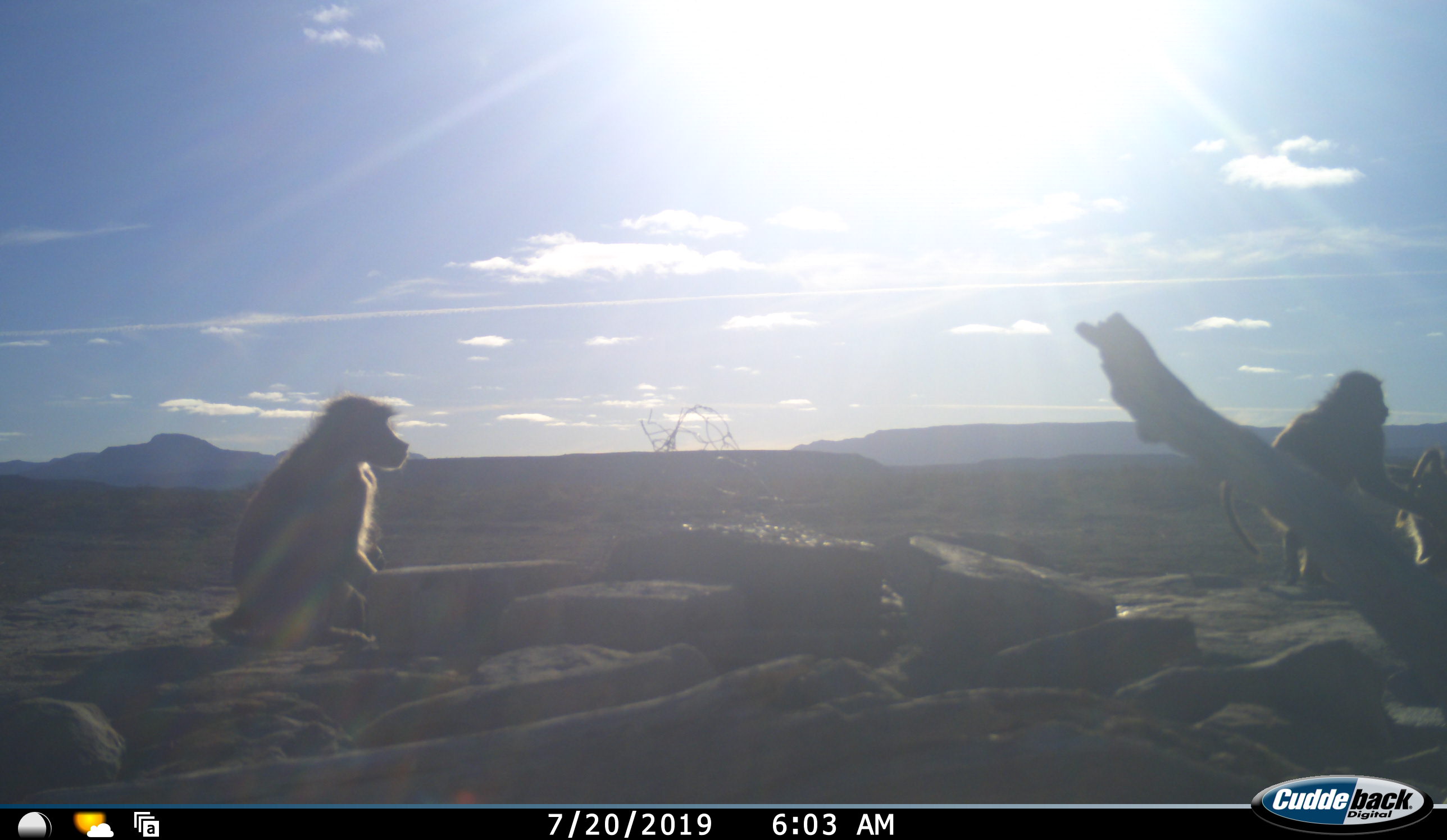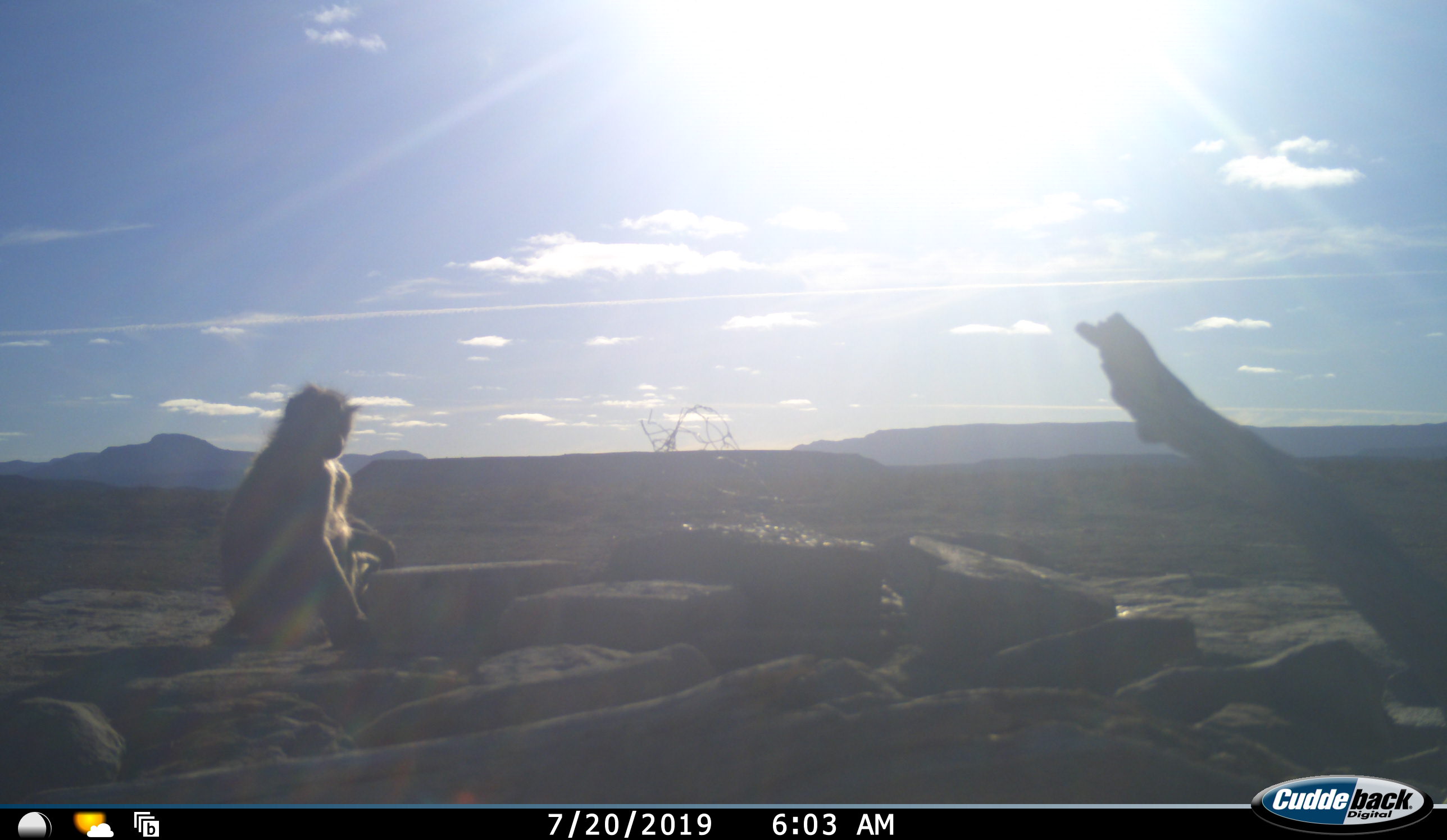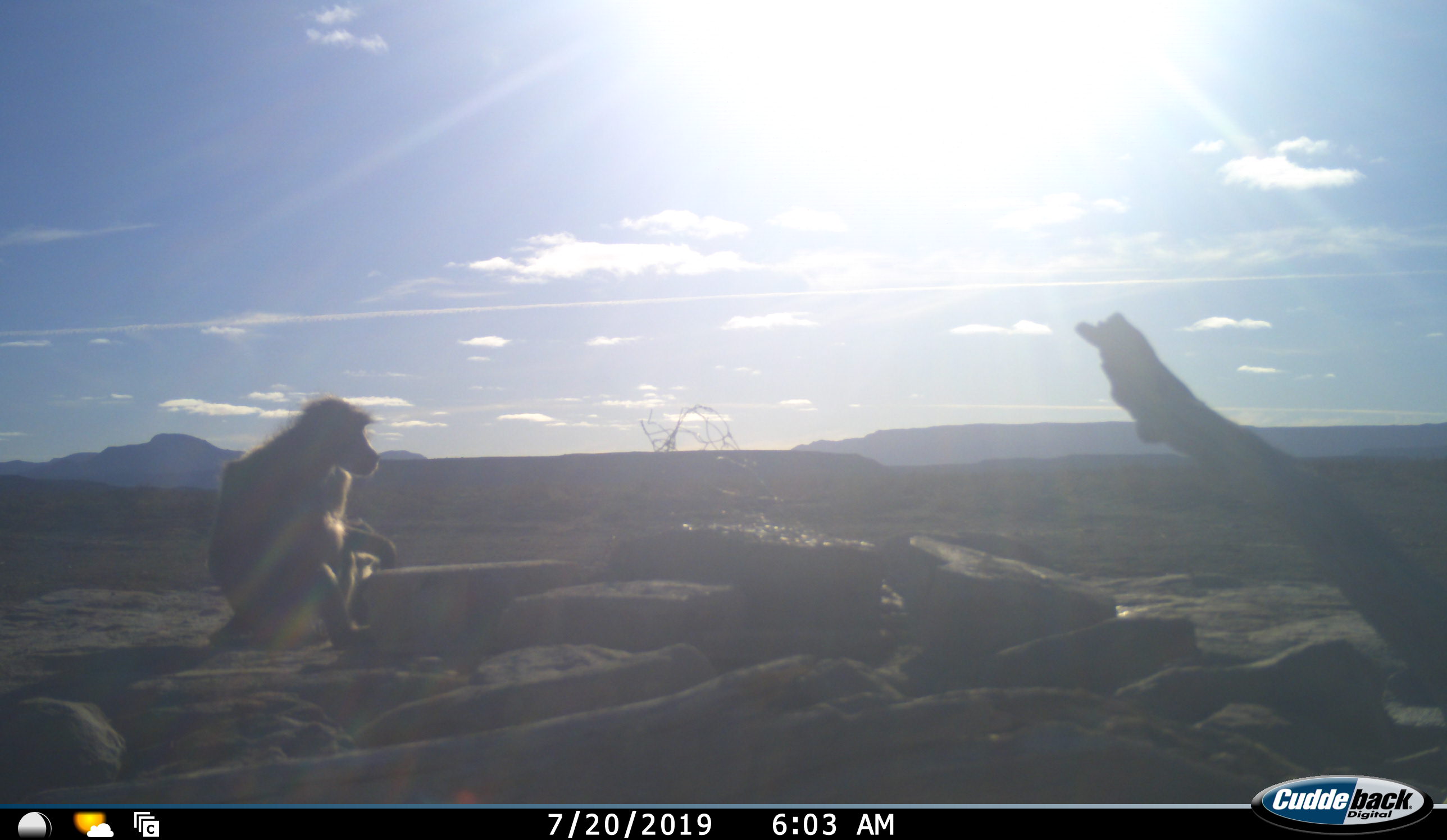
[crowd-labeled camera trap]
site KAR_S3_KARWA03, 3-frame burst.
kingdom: Animalia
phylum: Chordata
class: Mammalia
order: Primates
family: Cercopithecidae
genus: Papio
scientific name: Papio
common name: baboon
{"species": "baboon (Papio)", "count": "3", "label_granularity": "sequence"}